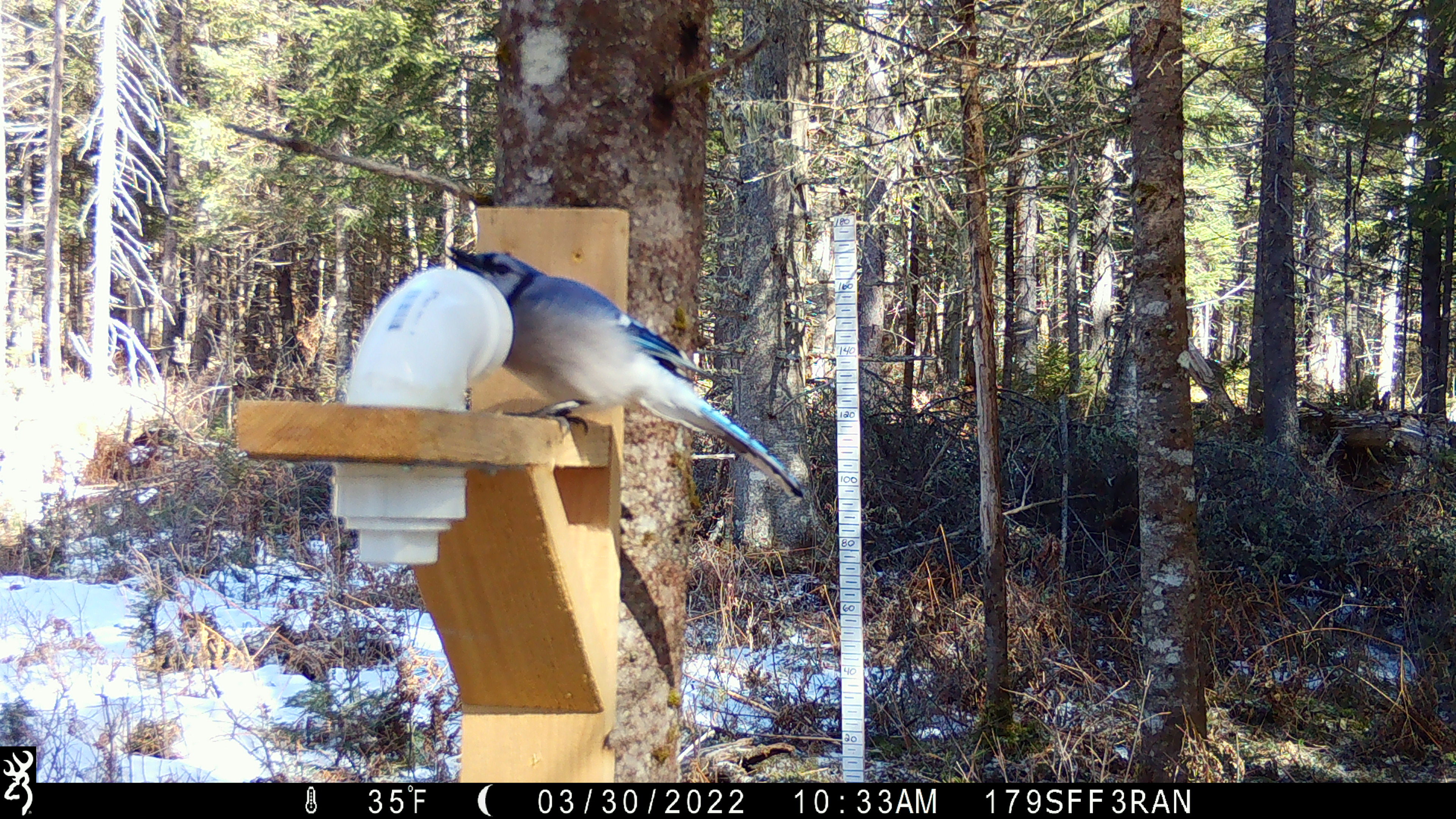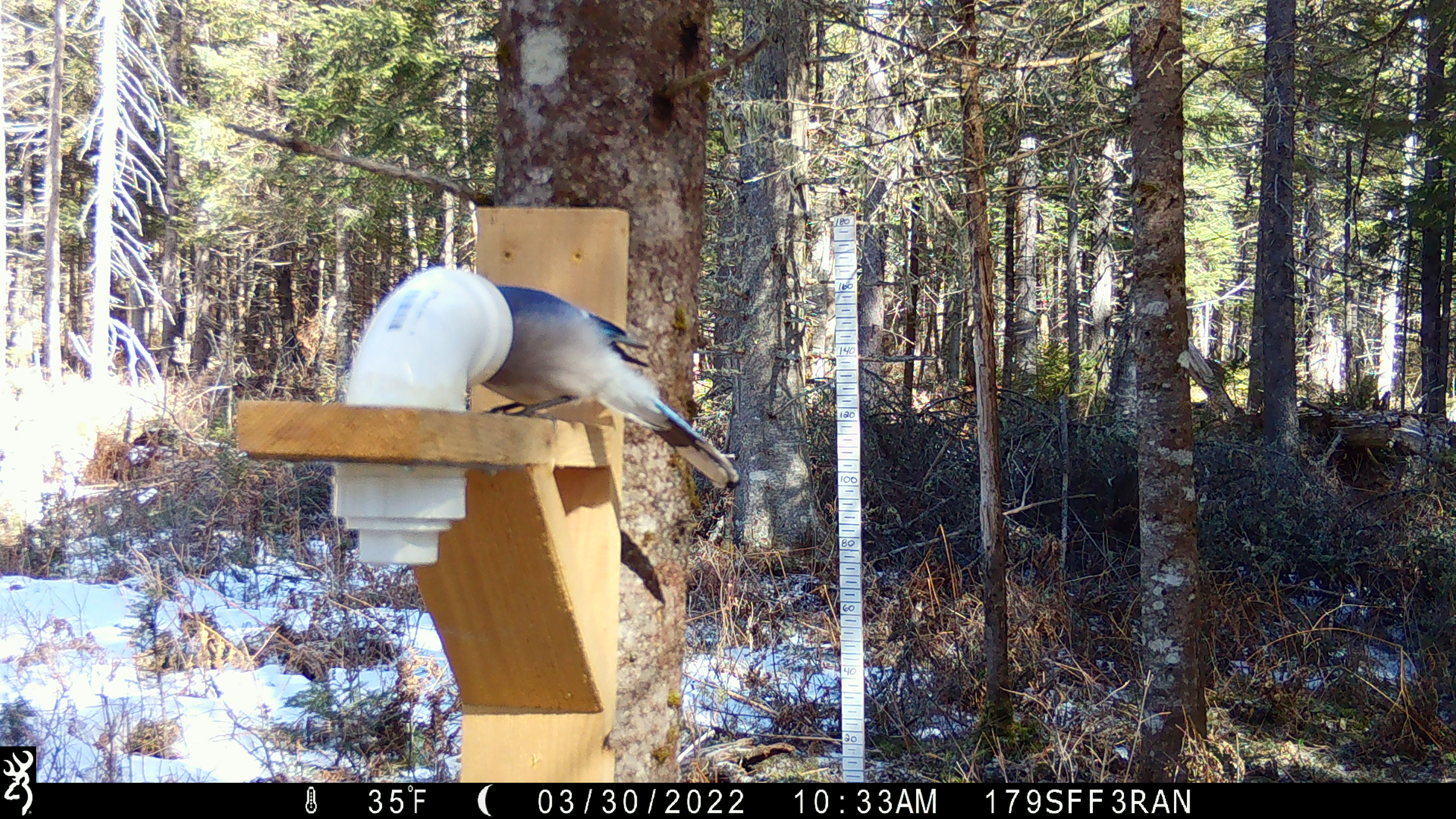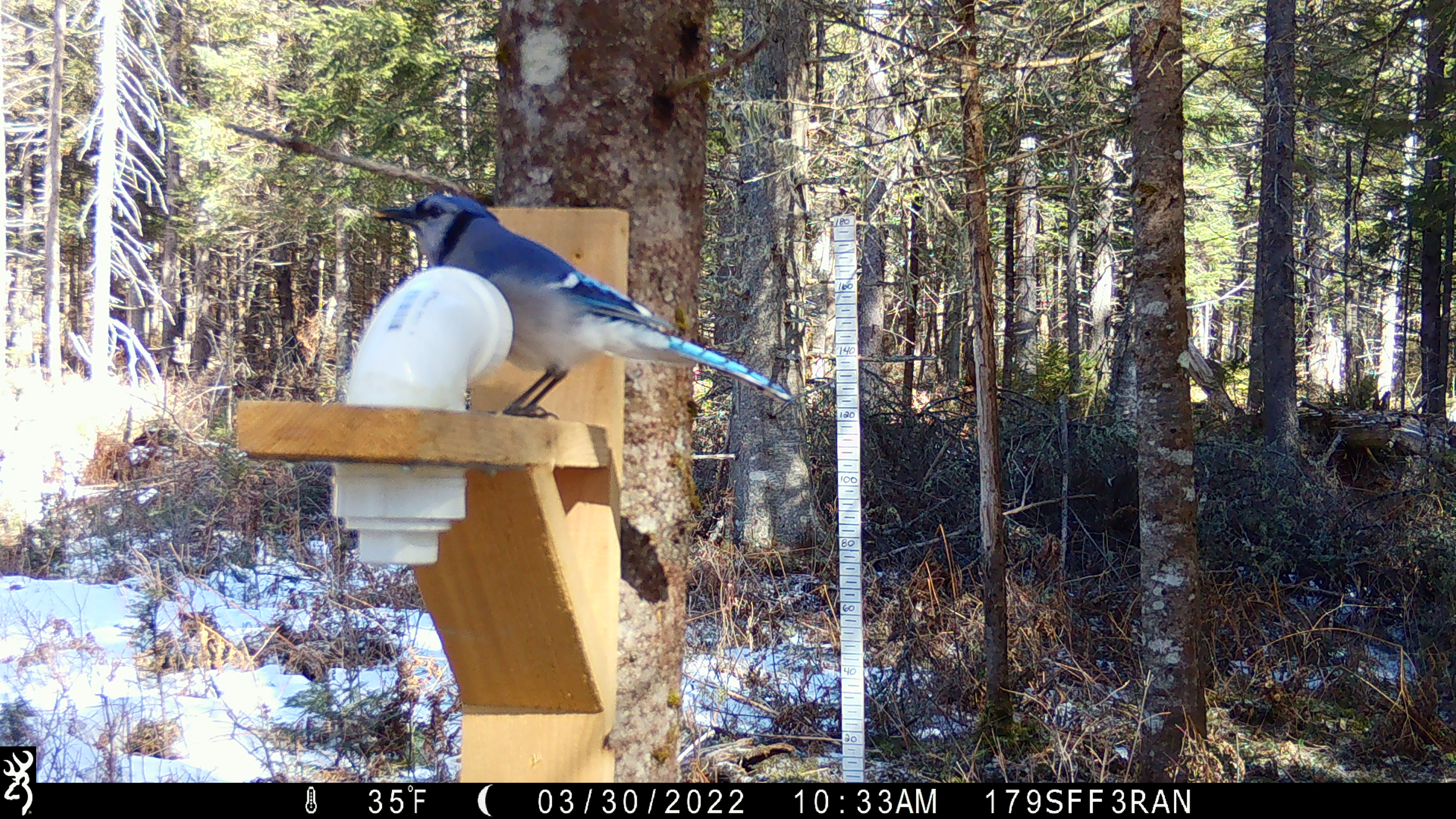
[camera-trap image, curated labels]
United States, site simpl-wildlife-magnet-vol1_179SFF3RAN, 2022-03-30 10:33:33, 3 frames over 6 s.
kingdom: Animalia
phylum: Chordata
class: Aves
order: Passeriformes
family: Corvidae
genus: Cyanocitta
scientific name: Cyanocitta cristata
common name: blue jay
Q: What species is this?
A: Blue jay (Cyanocitta cristata).